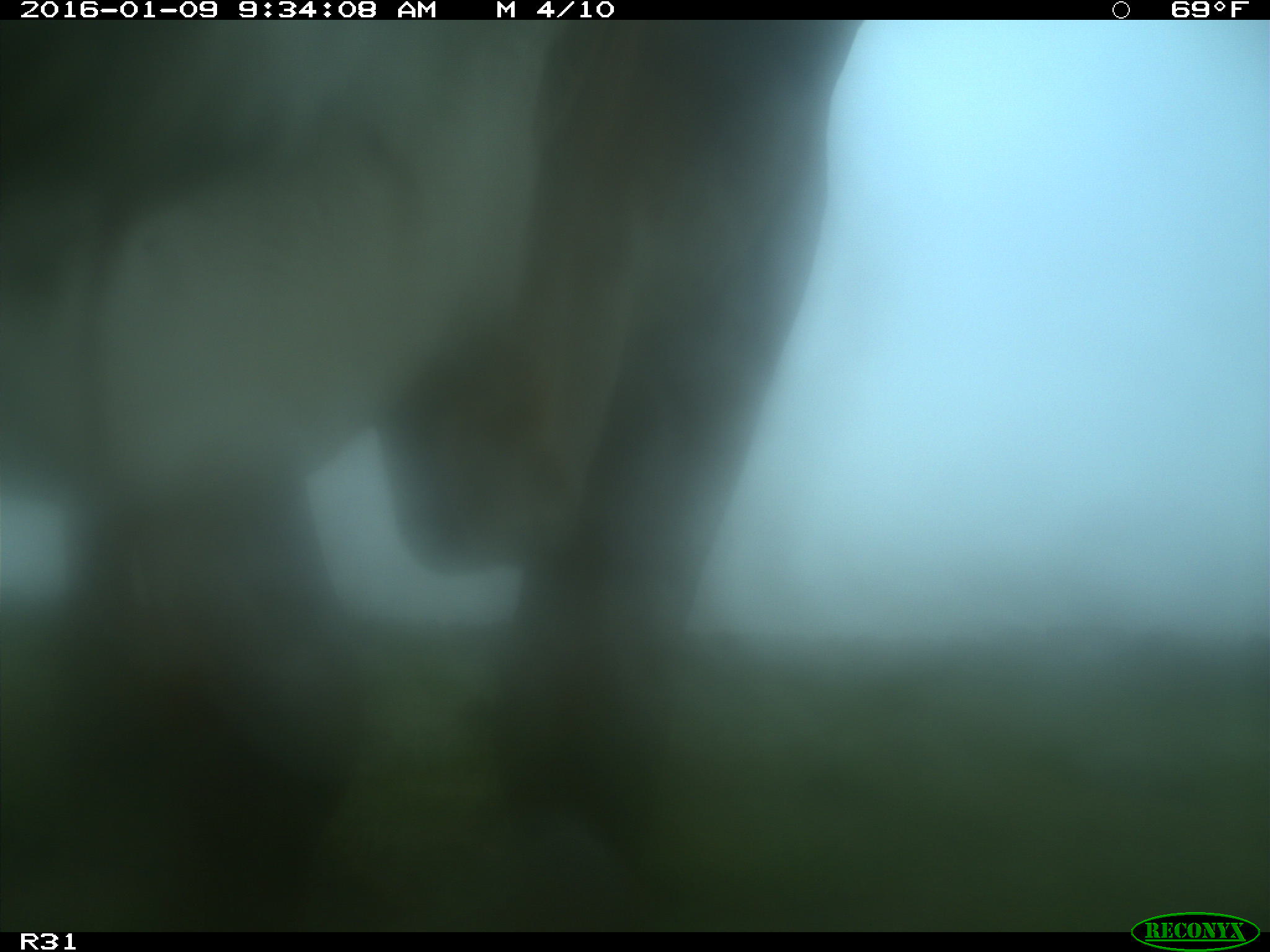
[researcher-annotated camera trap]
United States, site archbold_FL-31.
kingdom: Animalia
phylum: Chordata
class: Mammalia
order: Artiodactyla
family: Bovidae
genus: Bos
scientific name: Bos taurus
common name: domestic cow